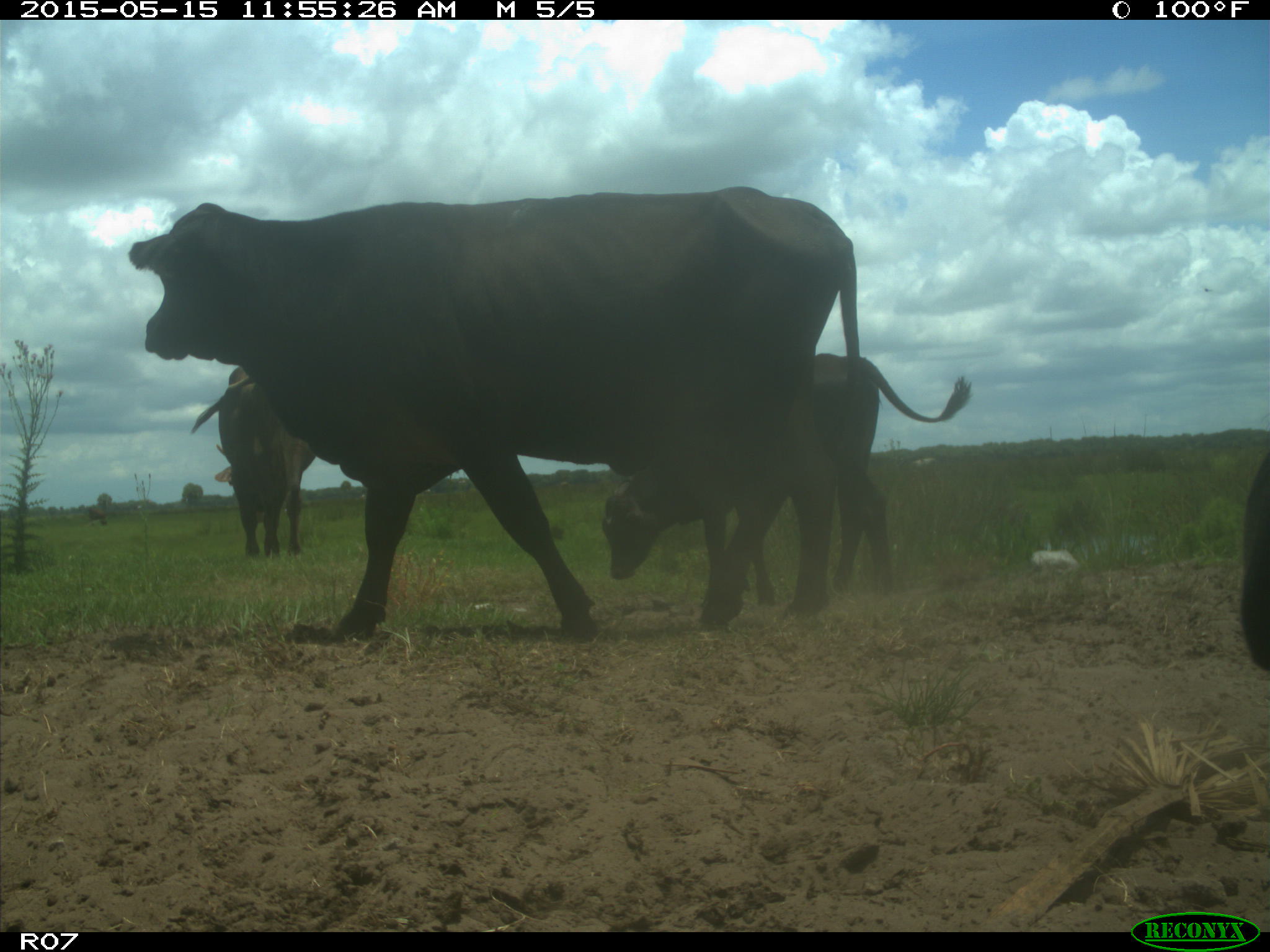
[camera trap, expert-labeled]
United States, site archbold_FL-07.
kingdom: Animalia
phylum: Chordata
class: Mammalia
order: Artiodactyla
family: Bovidae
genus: Bos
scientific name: Bos taurus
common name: domestic cow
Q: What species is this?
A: Bos taurus (domestic cow).